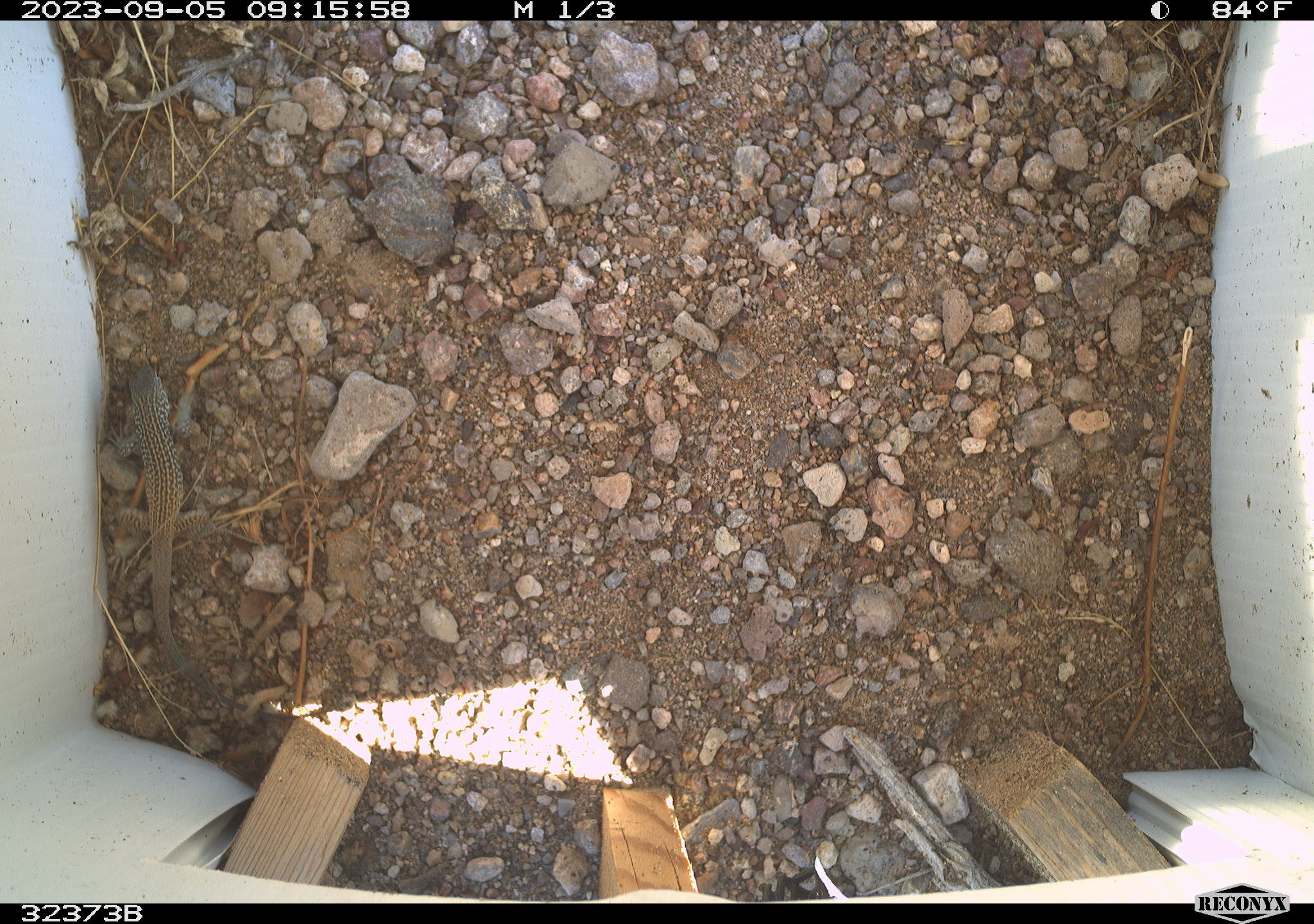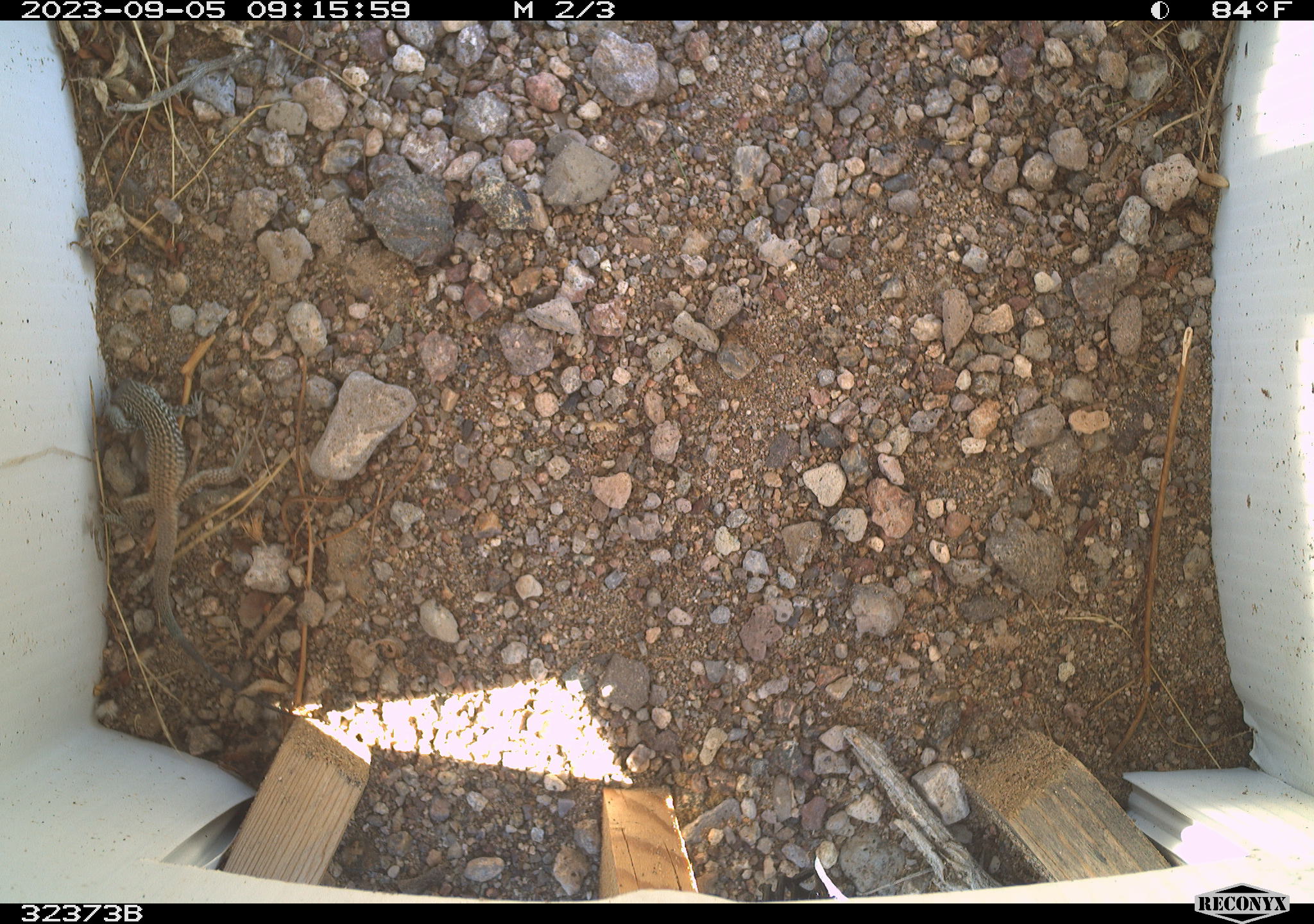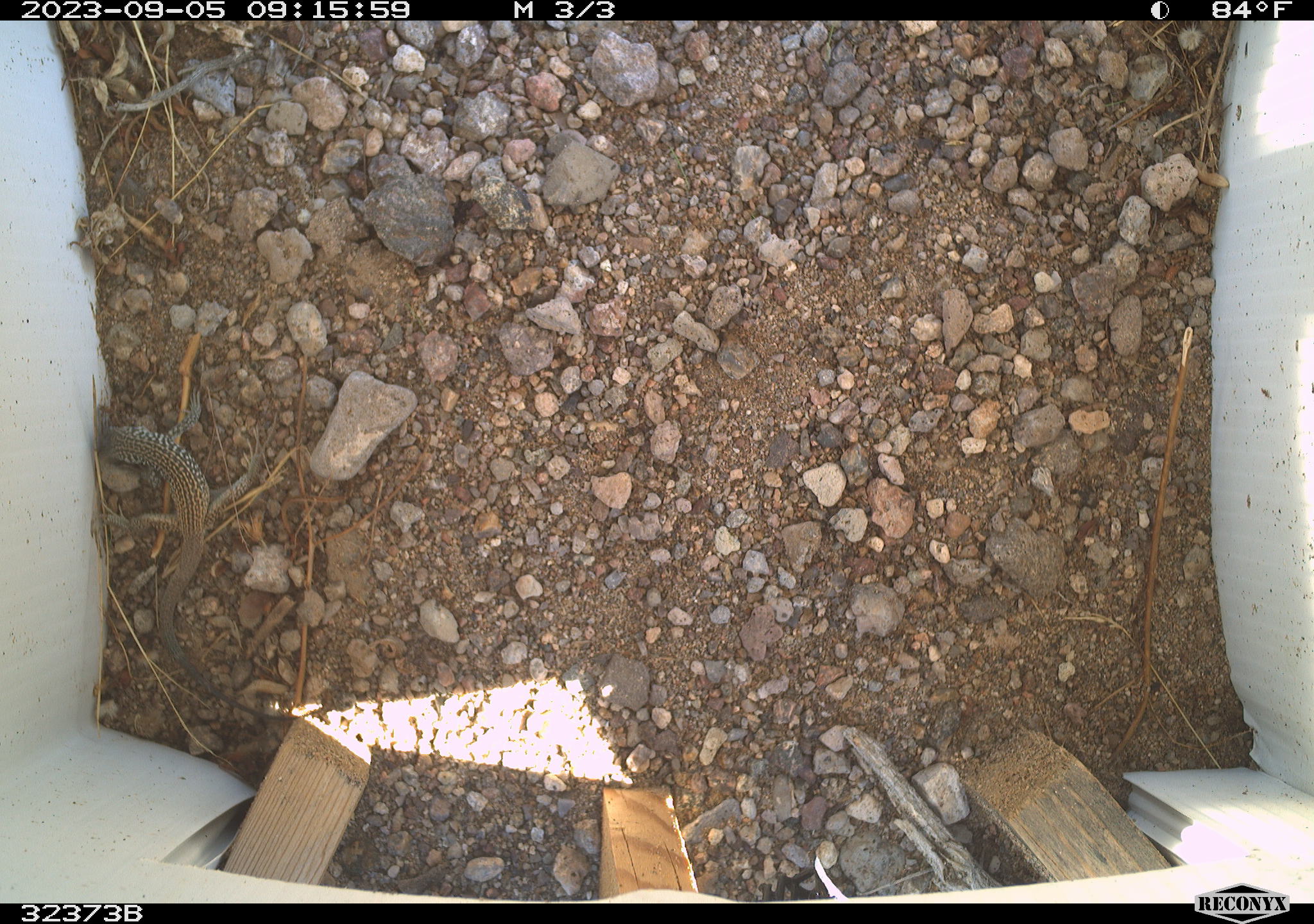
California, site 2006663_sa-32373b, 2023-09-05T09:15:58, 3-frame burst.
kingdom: Animalia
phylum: Chordata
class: Reptilia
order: Squamata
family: Teiidae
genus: Aspidoscelis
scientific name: Aspidoscelis tigris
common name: western whiptail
Western whiptail (Aspidoscelis tigris).